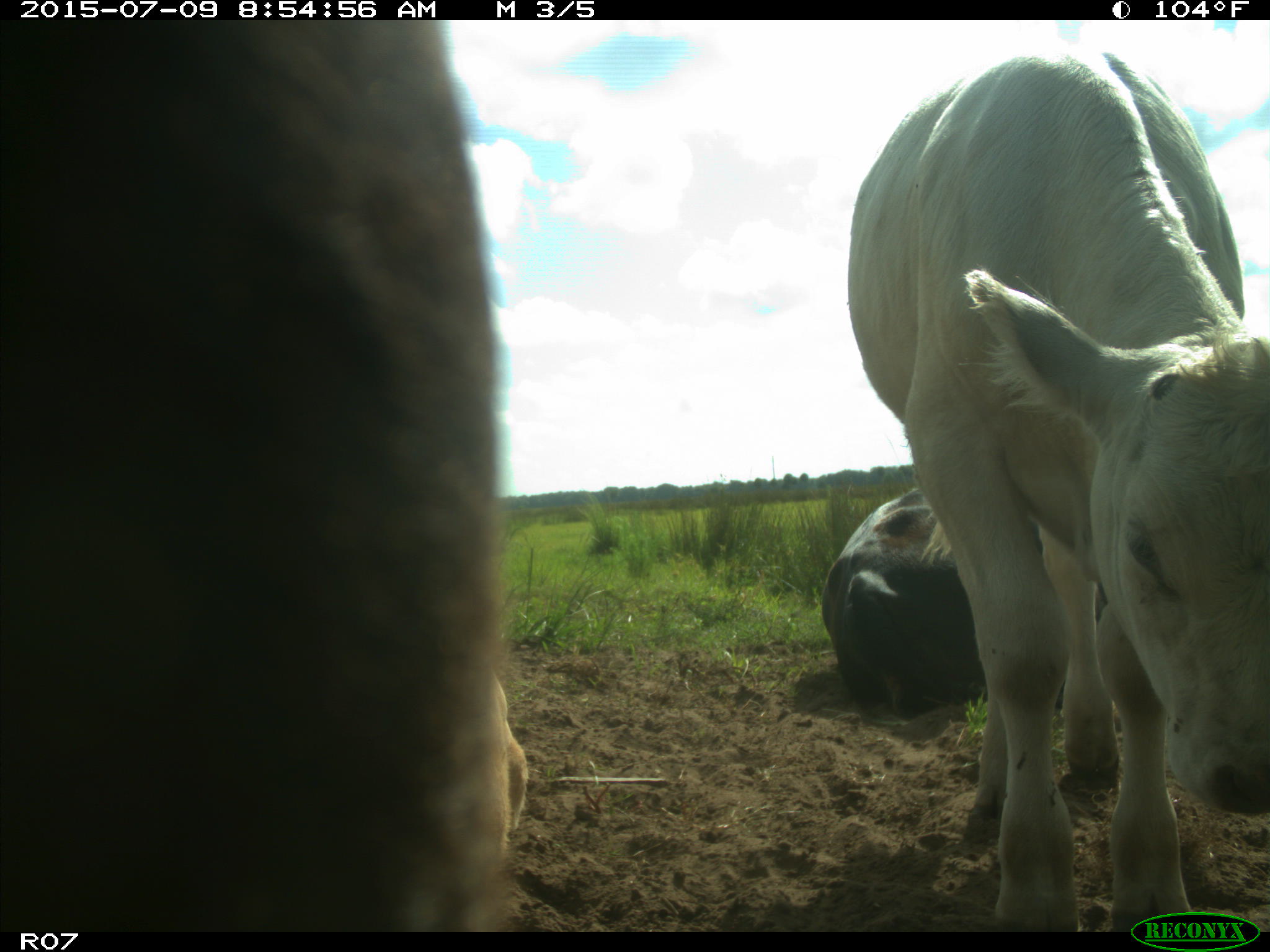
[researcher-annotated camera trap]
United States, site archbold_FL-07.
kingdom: Animalia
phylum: Chordata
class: Mammalia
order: Artiodactyla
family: Bovidae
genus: Bos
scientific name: Bos taurus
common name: domestic cow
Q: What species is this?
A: Bos taurus (domestic cow).